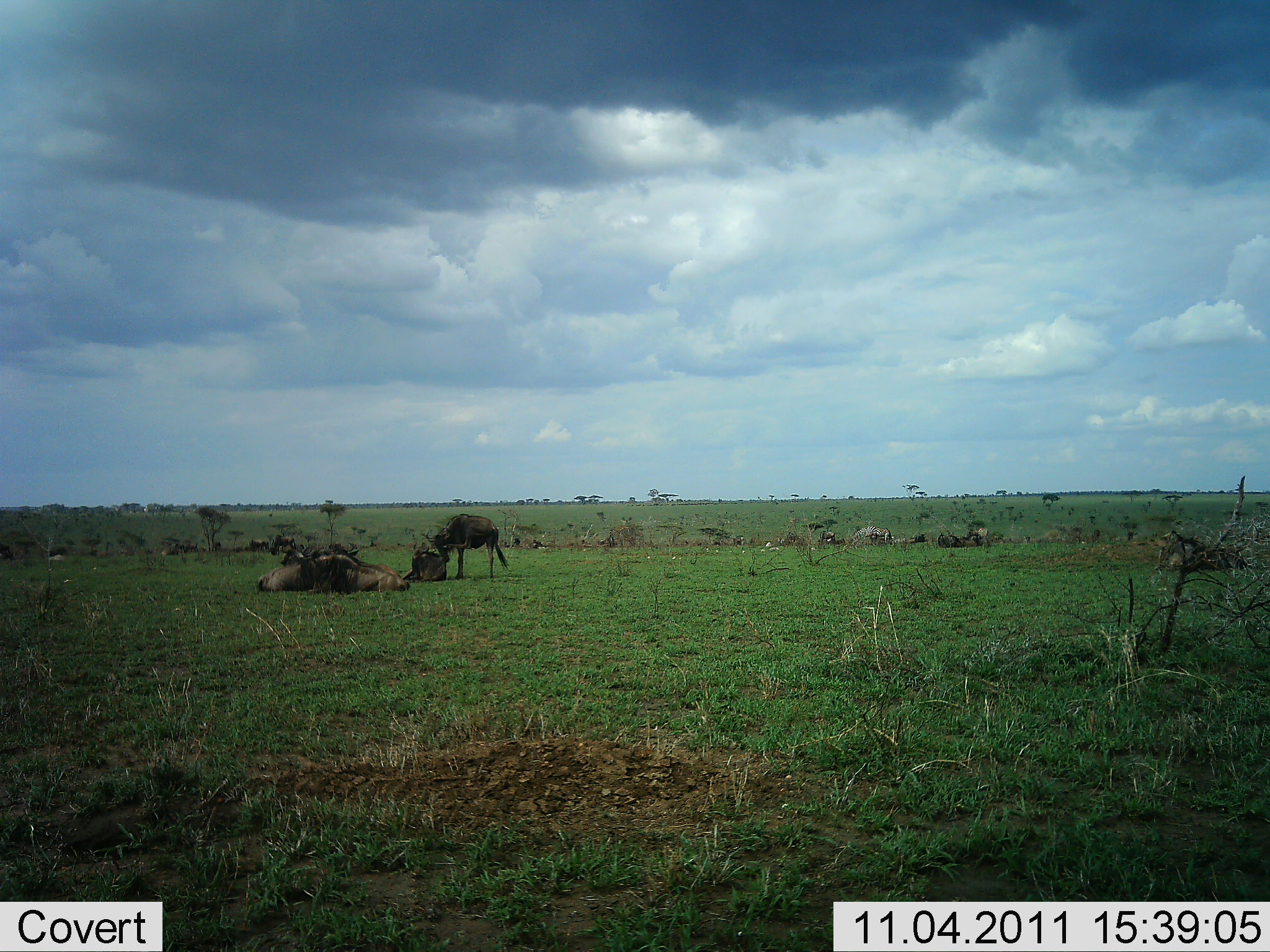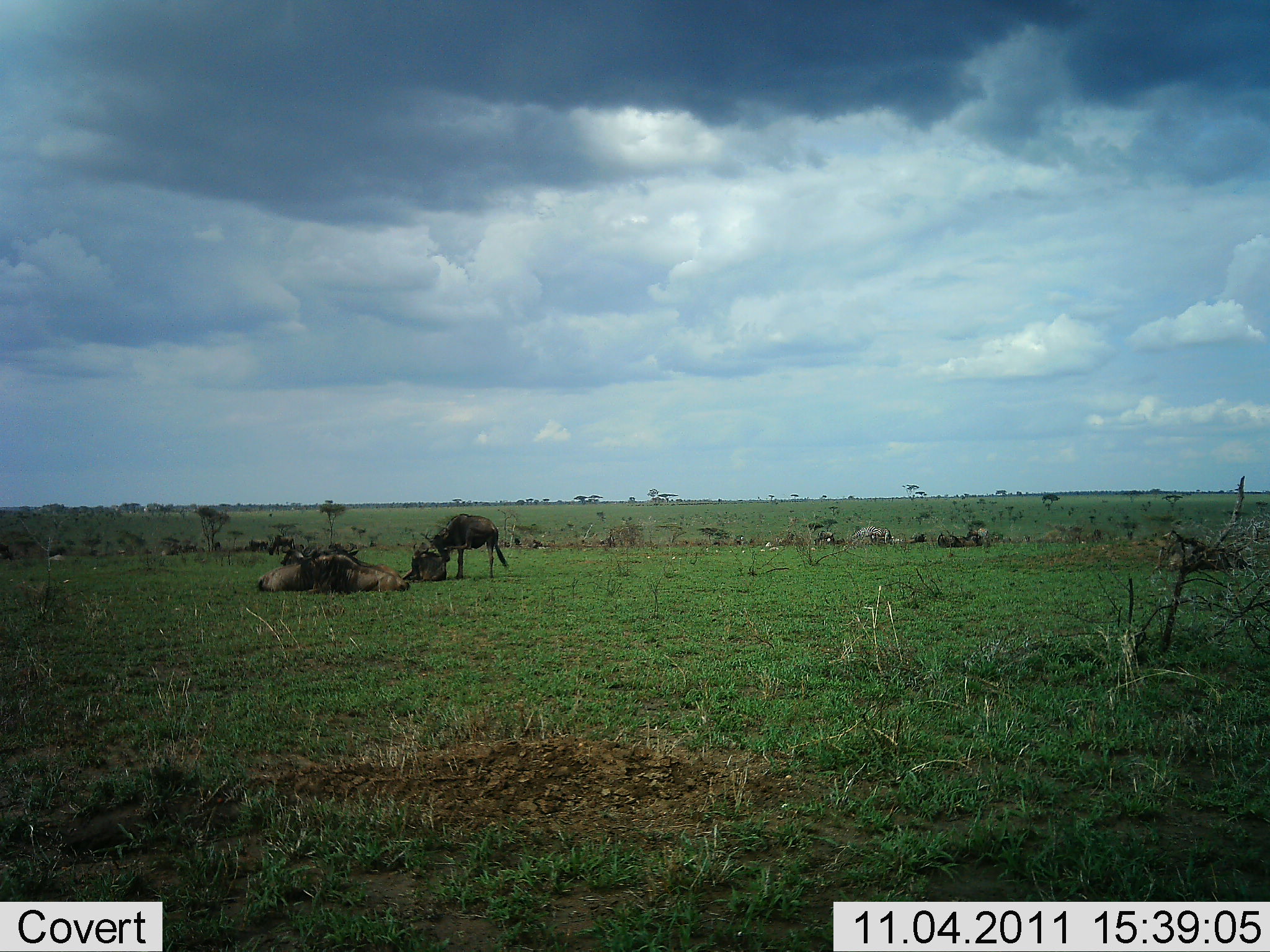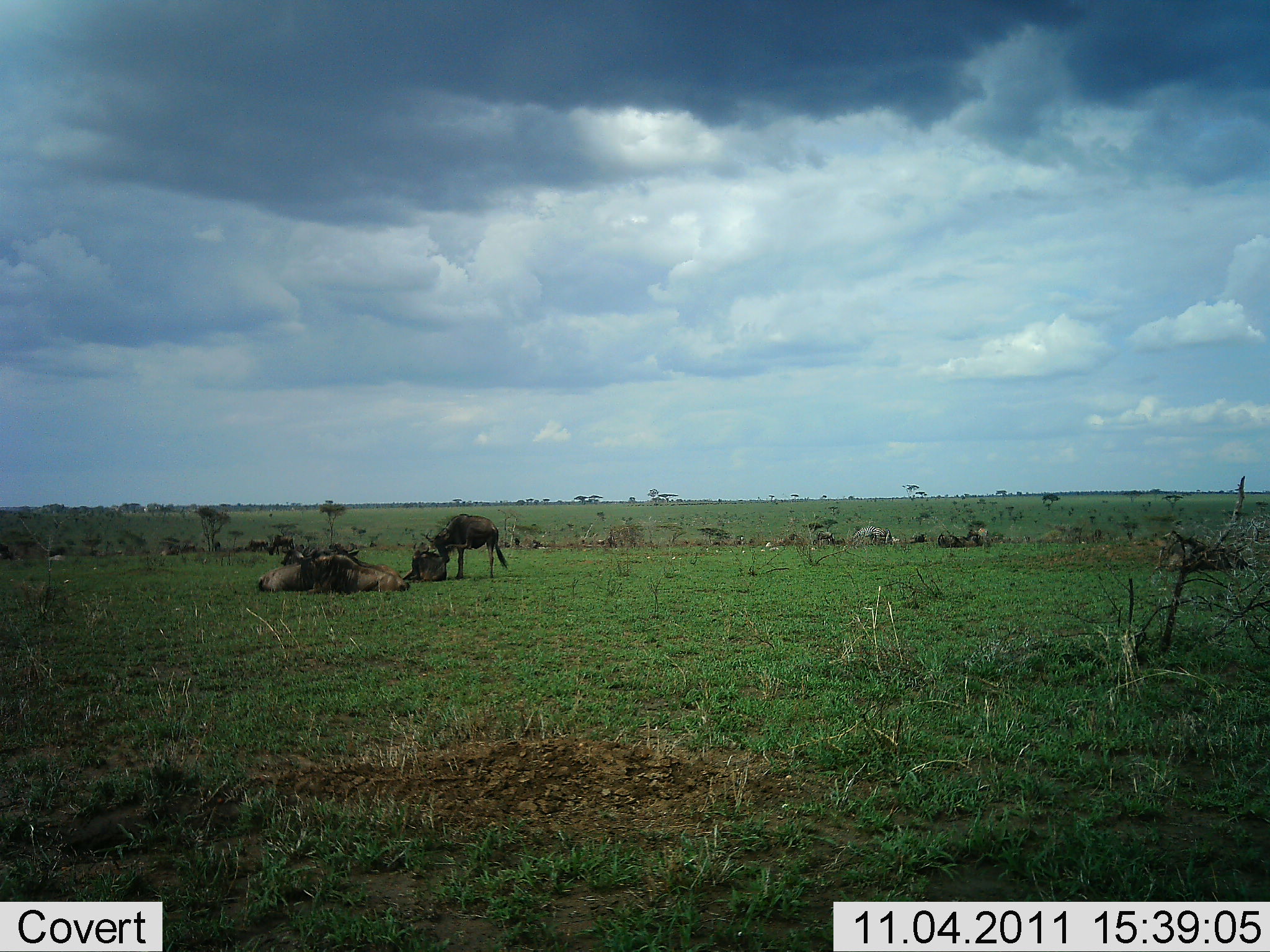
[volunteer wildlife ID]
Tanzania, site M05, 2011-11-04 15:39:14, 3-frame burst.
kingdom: Animalia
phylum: Chordata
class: Mammalia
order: Artiodactyla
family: Bovidae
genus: Connochaetes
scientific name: Connochaetes taurinus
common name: blue wildebeest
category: wildebeest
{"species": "wildebeest (blue wildebeest) (Connochaetes taurinus)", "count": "4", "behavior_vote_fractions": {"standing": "57%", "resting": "64%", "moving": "7%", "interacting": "21%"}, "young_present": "0%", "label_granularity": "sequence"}